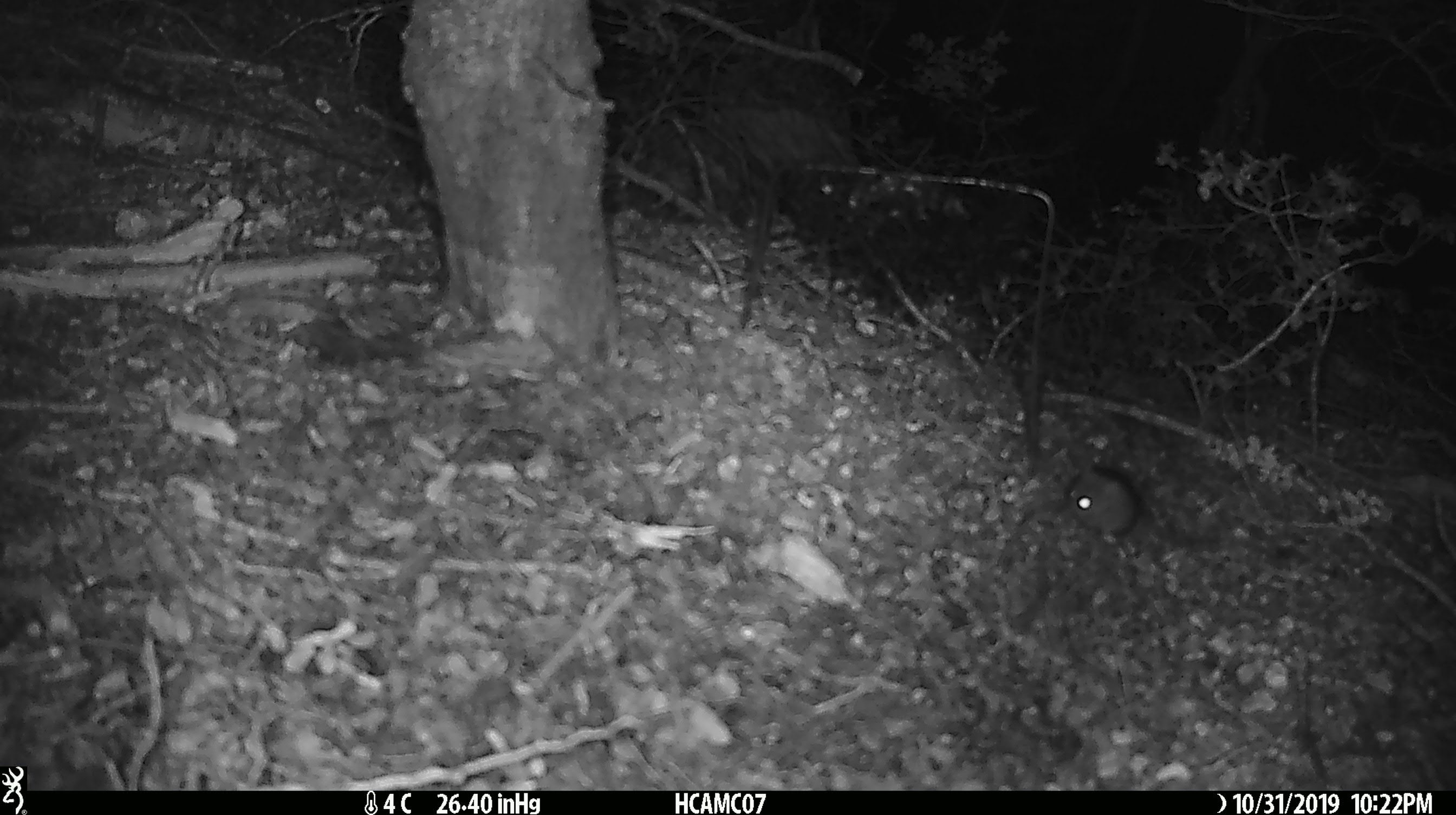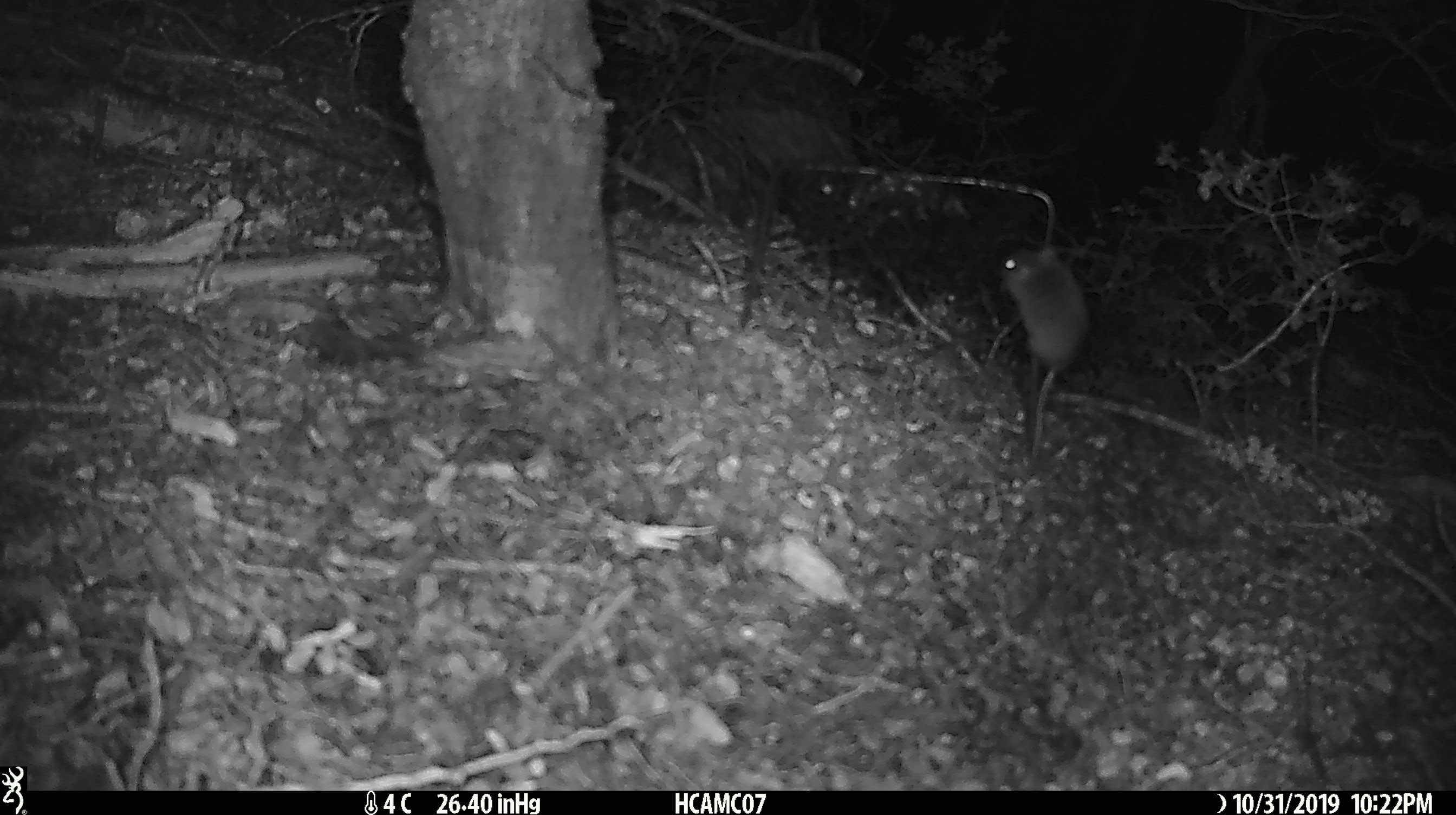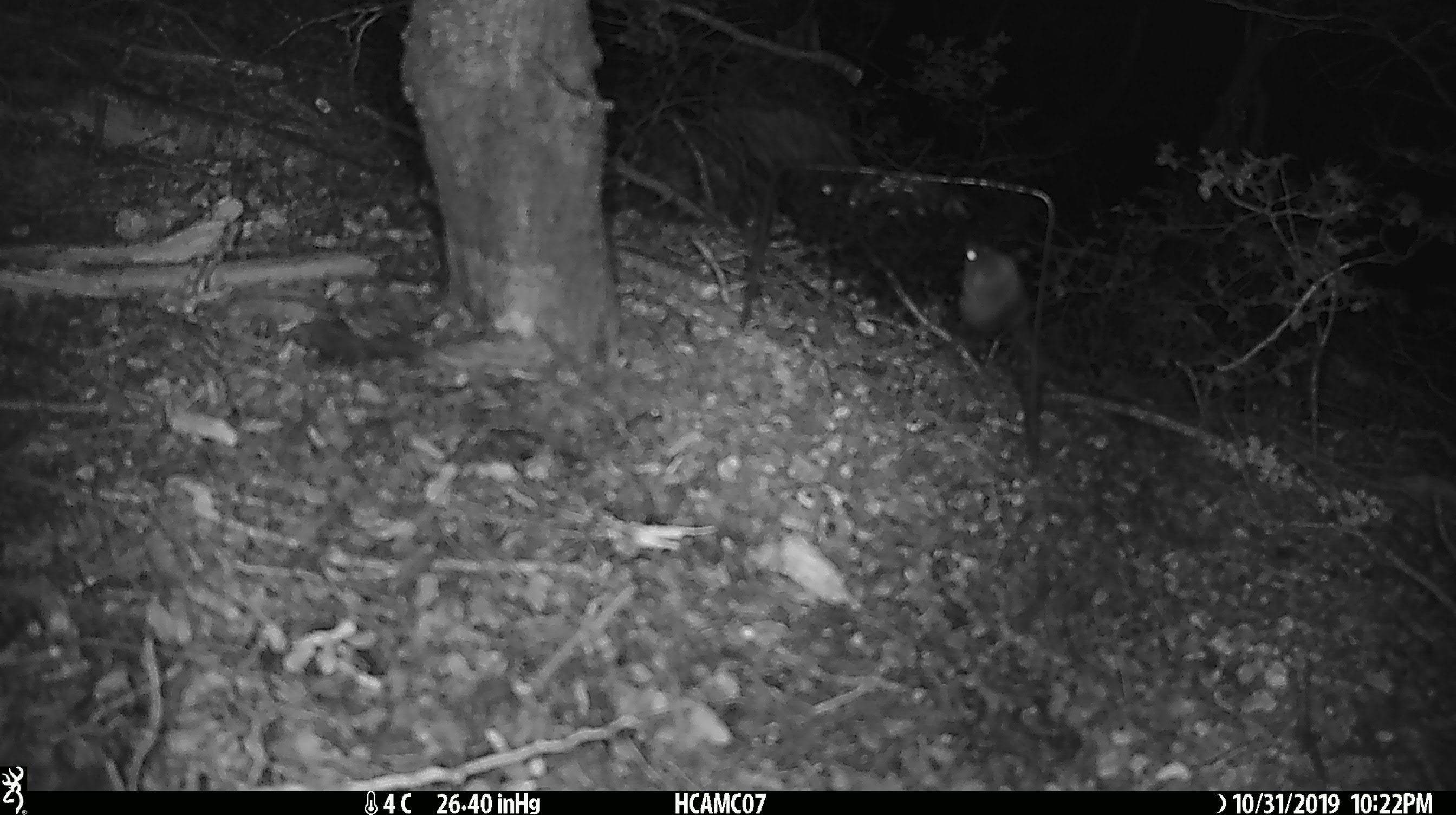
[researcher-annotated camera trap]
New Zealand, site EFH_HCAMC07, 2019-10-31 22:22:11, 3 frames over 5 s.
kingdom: Animalia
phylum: Chordata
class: Mammalia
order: Rodentia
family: Muridae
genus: Mus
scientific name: Mus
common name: mouse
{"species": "mouse (Mus)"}